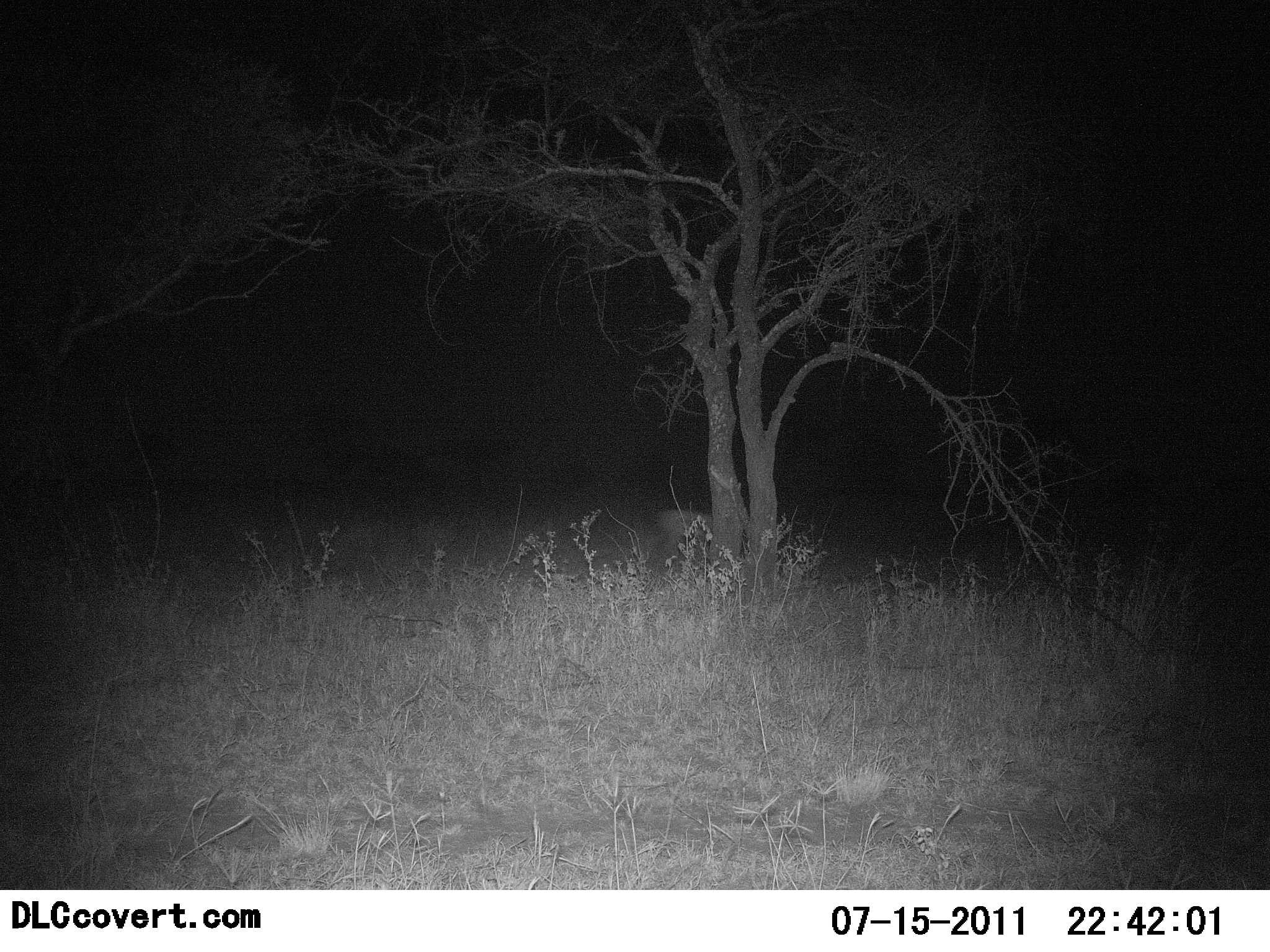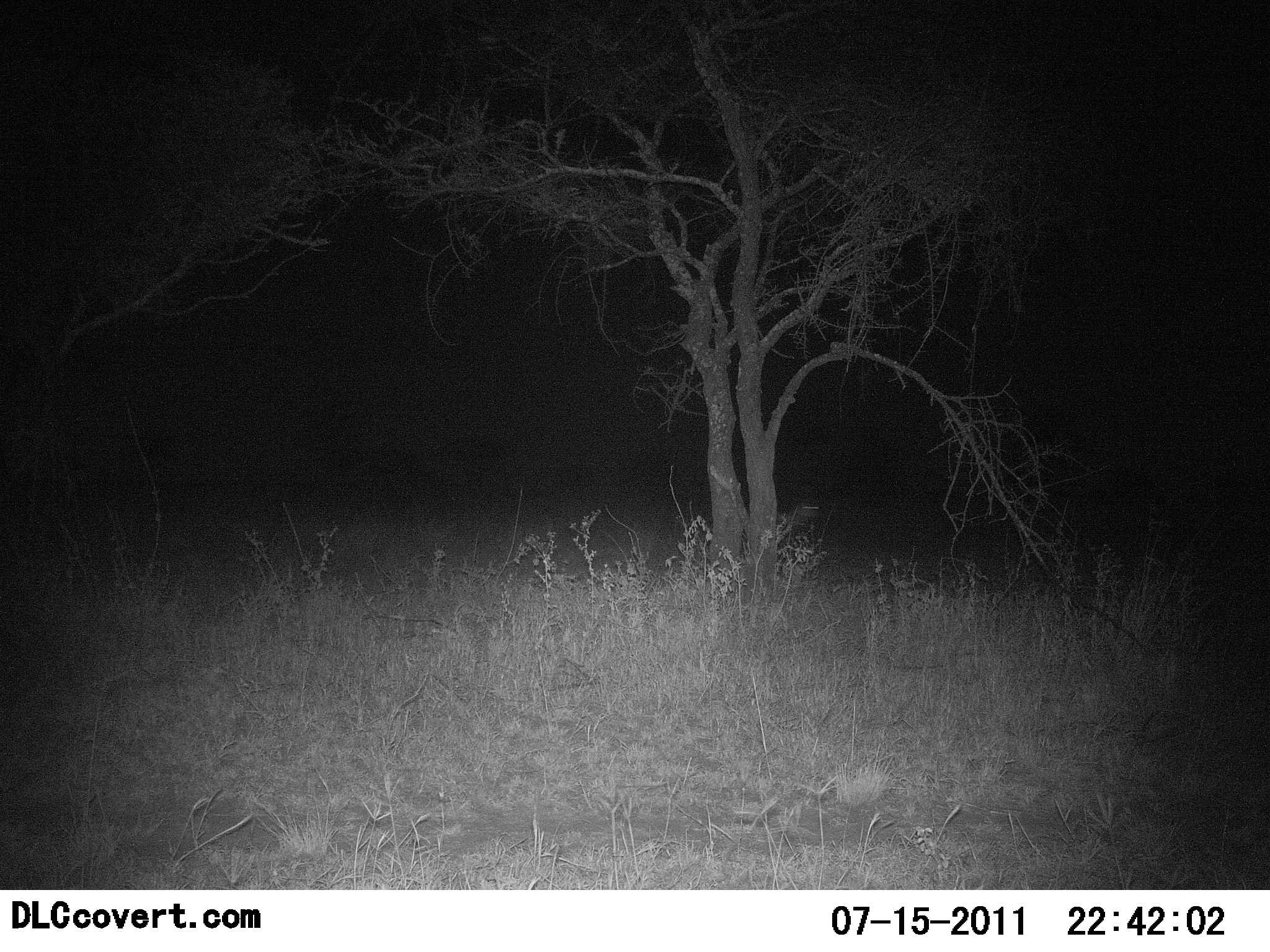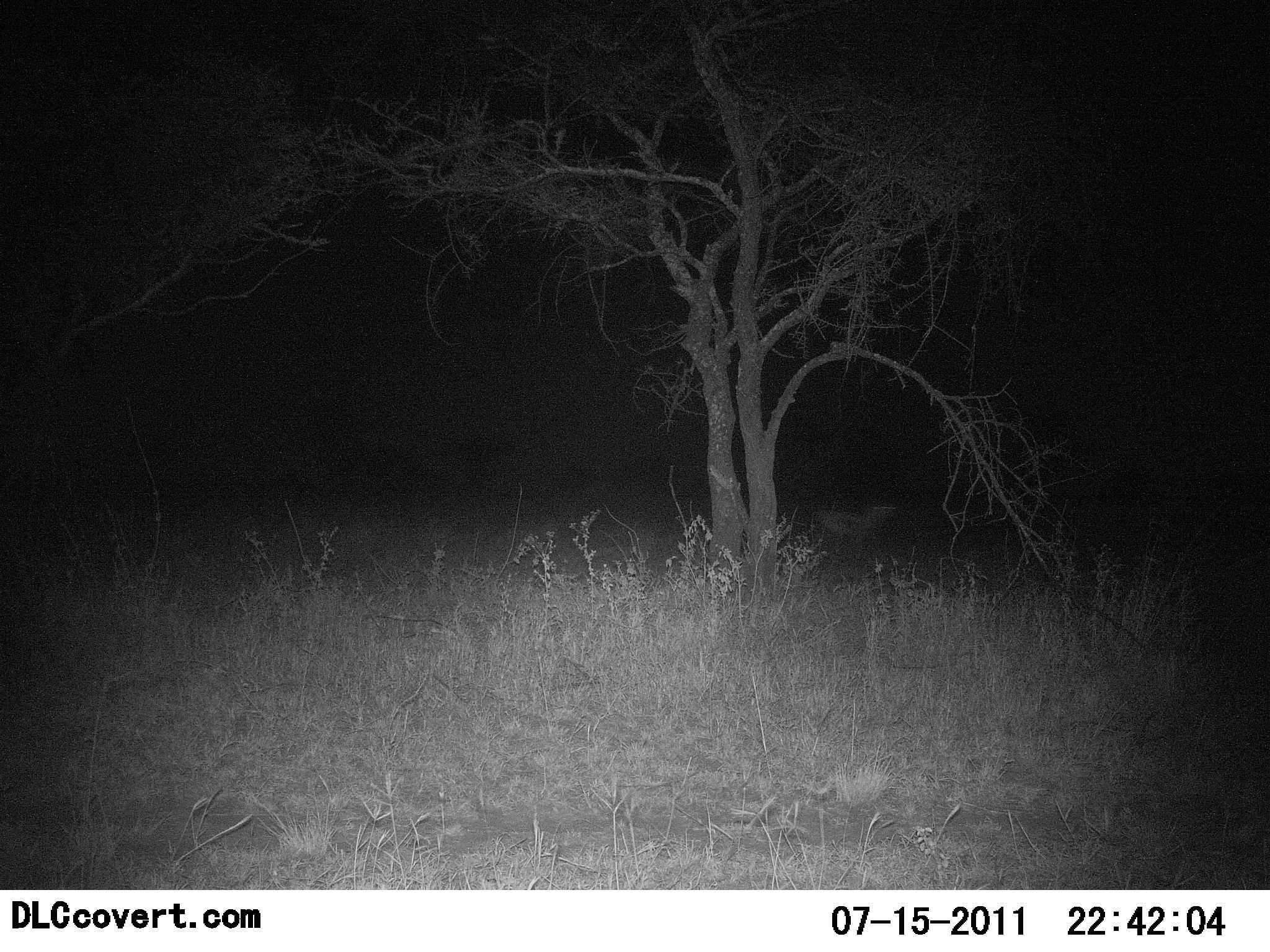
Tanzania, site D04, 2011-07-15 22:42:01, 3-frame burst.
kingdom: Animalia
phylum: Chordata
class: Mammalia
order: Artiodactyla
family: Bovidae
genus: Eudorcas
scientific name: Eudorcas thomsonii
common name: thomson's gazelle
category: gazellethomsons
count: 1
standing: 0%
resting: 0%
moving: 100%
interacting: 0%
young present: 0%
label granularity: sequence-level